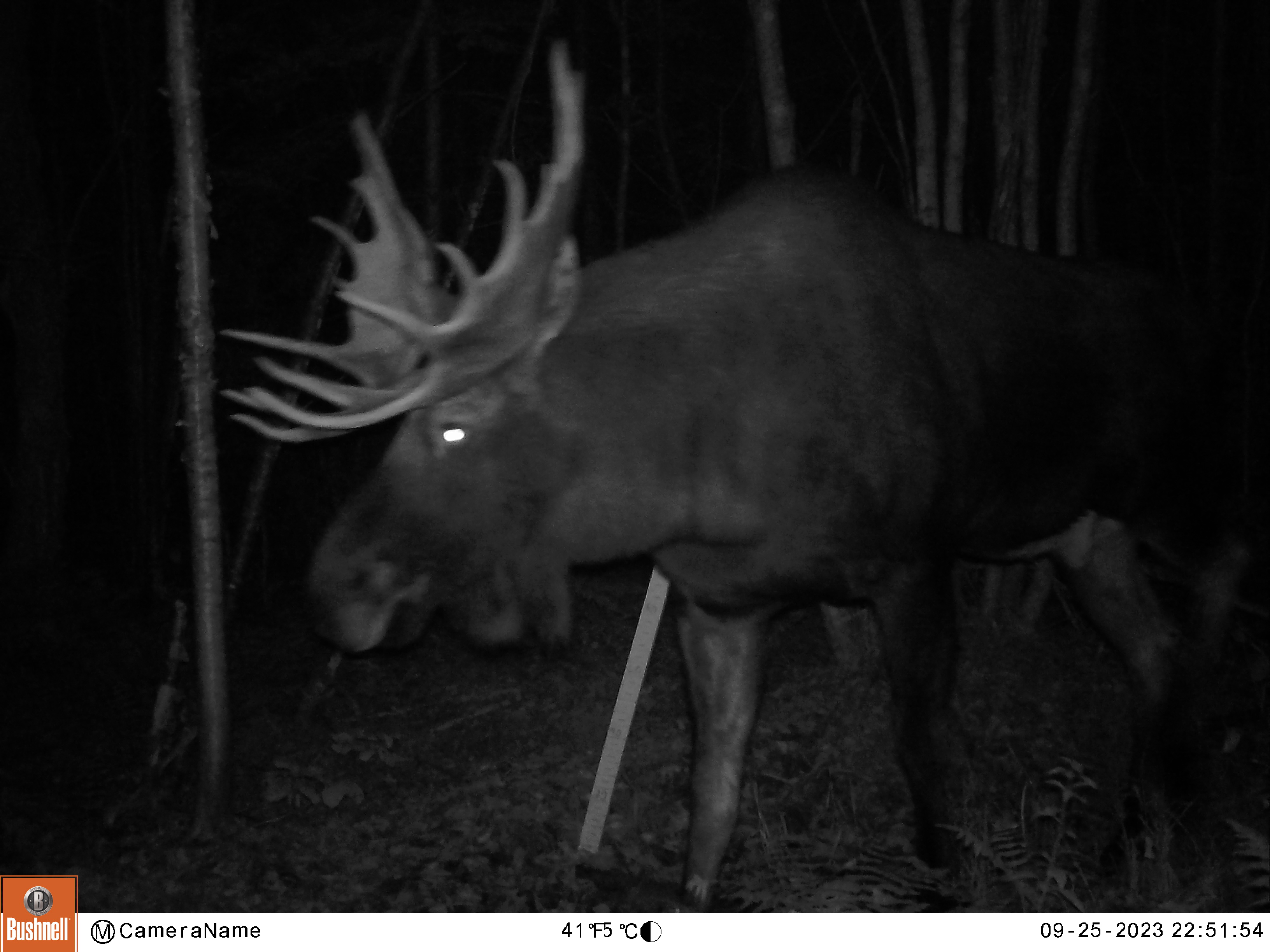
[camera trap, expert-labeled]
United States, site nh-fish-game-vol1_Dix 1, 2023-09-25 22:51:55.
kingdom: Animalia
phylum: Chordata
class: Mammalia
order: Artiodactyla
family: Cervidae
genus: Alces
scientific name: Alces alces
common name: moose